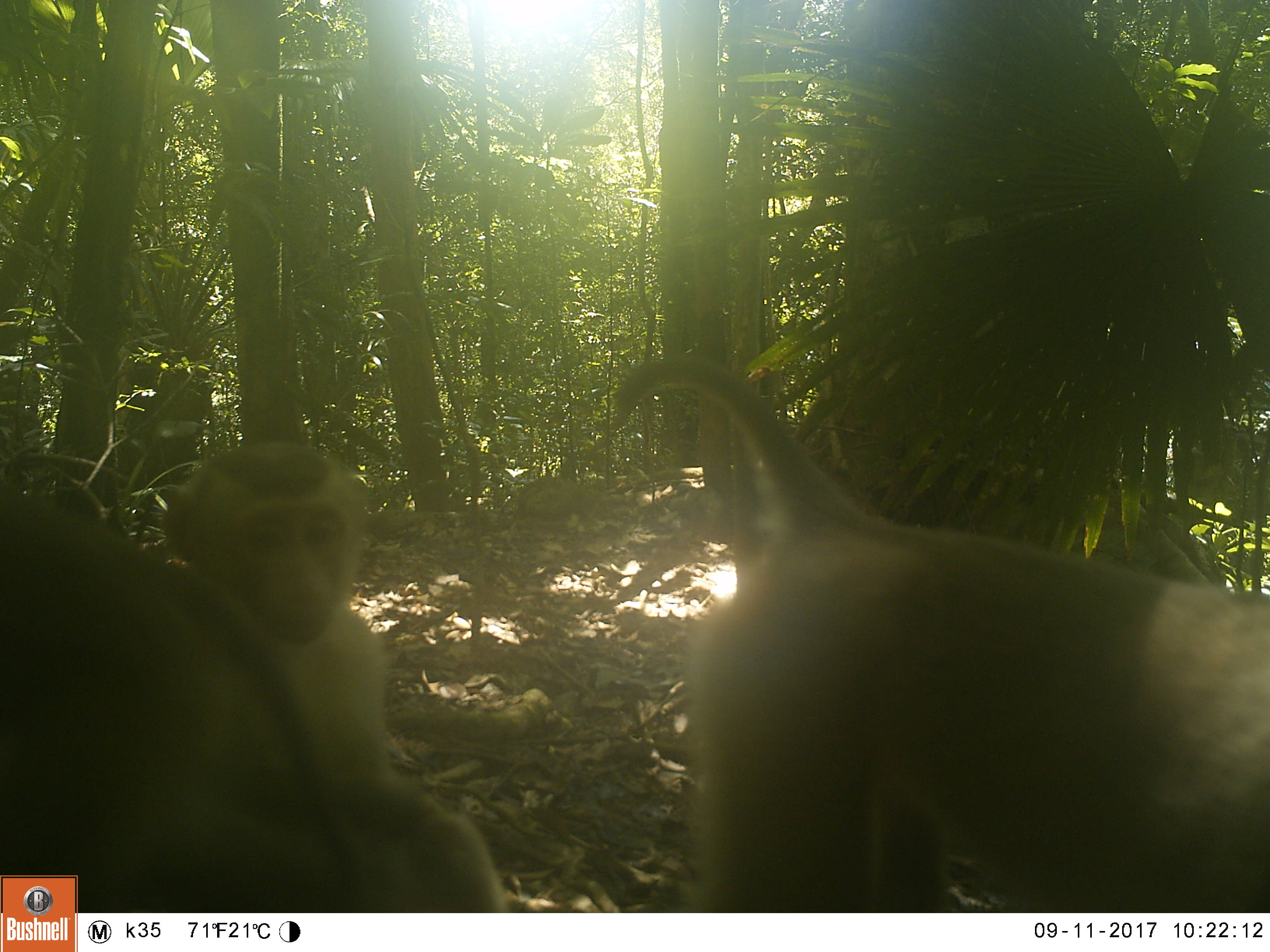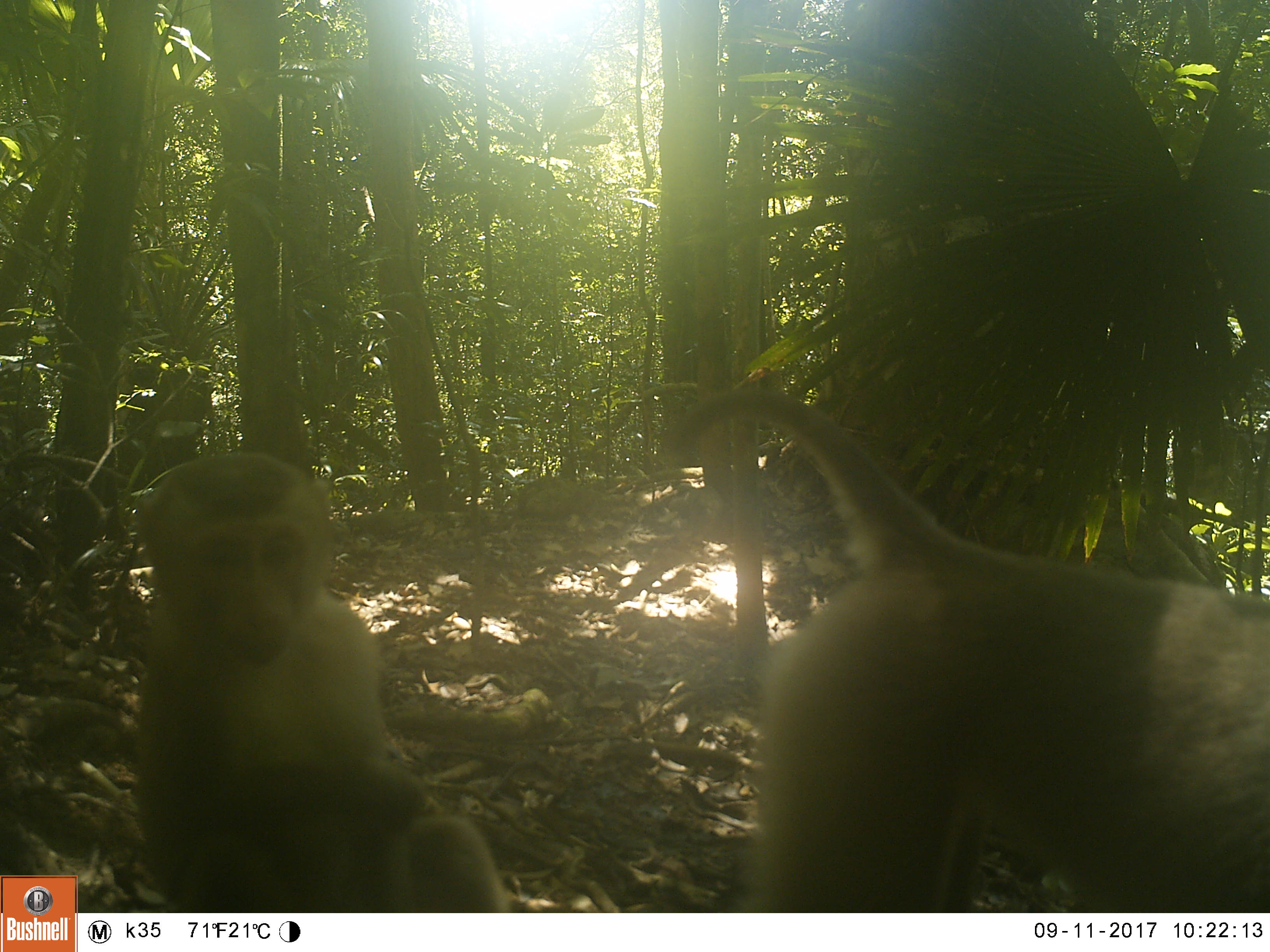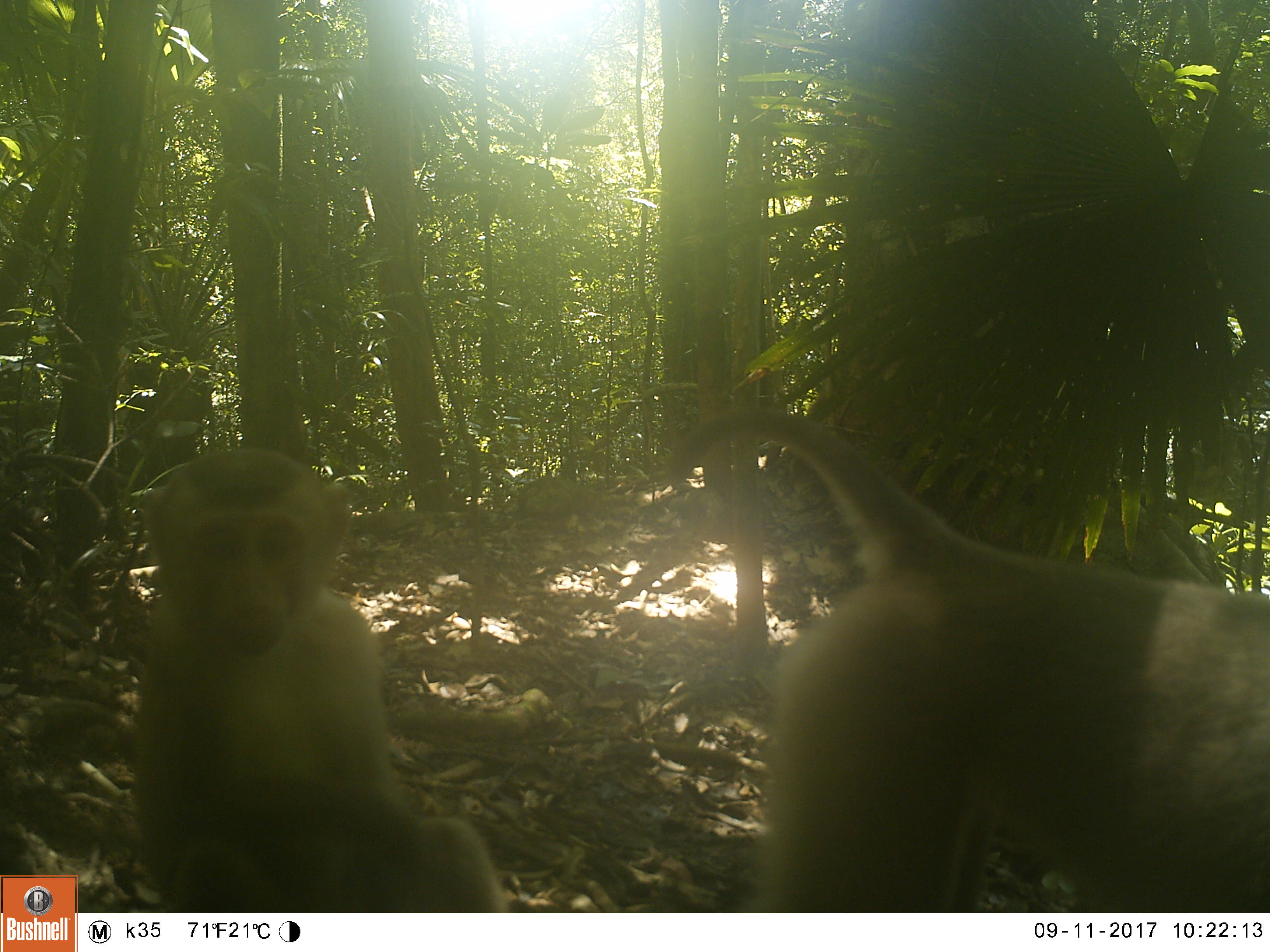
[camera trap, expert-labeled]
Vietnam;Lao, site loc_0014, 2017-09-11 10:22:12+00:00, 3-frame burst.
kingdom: Animalia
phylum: Chordata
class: Mammalia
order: Primates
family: Cercopithecidae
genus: Macaca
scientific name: Macaca nemestrina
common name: pig-tailed macaque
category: pig tailed macaque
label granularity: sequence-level